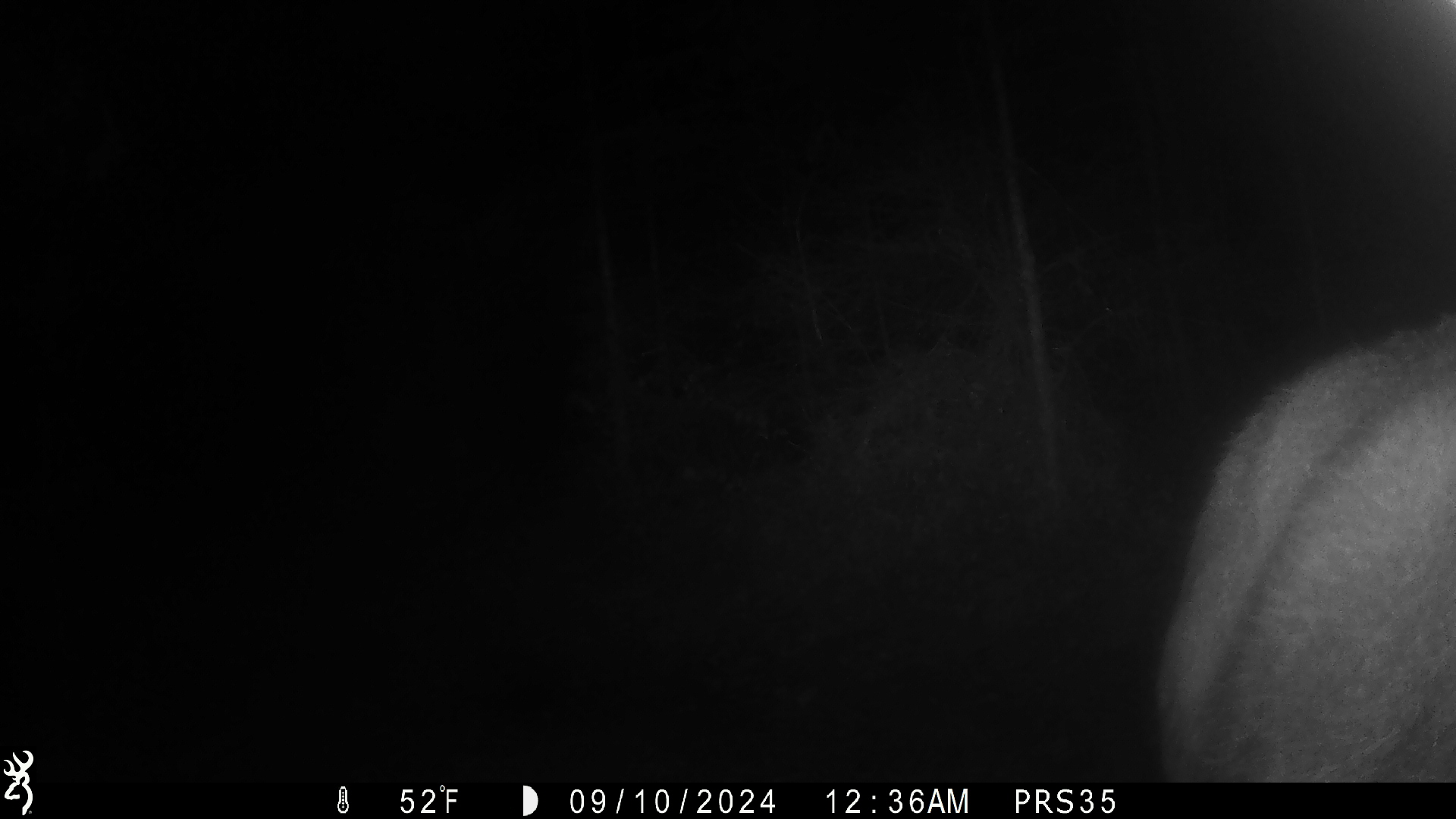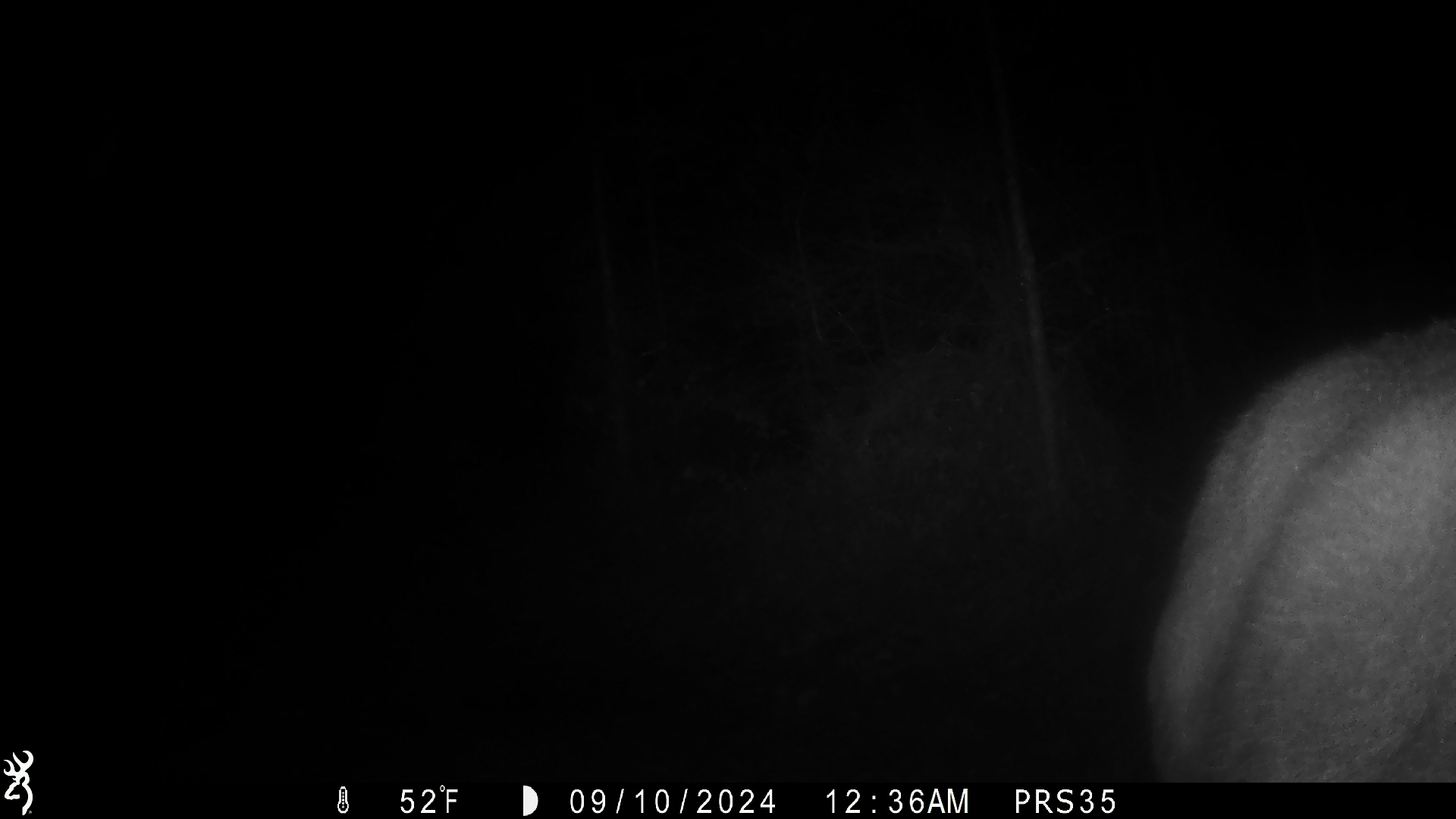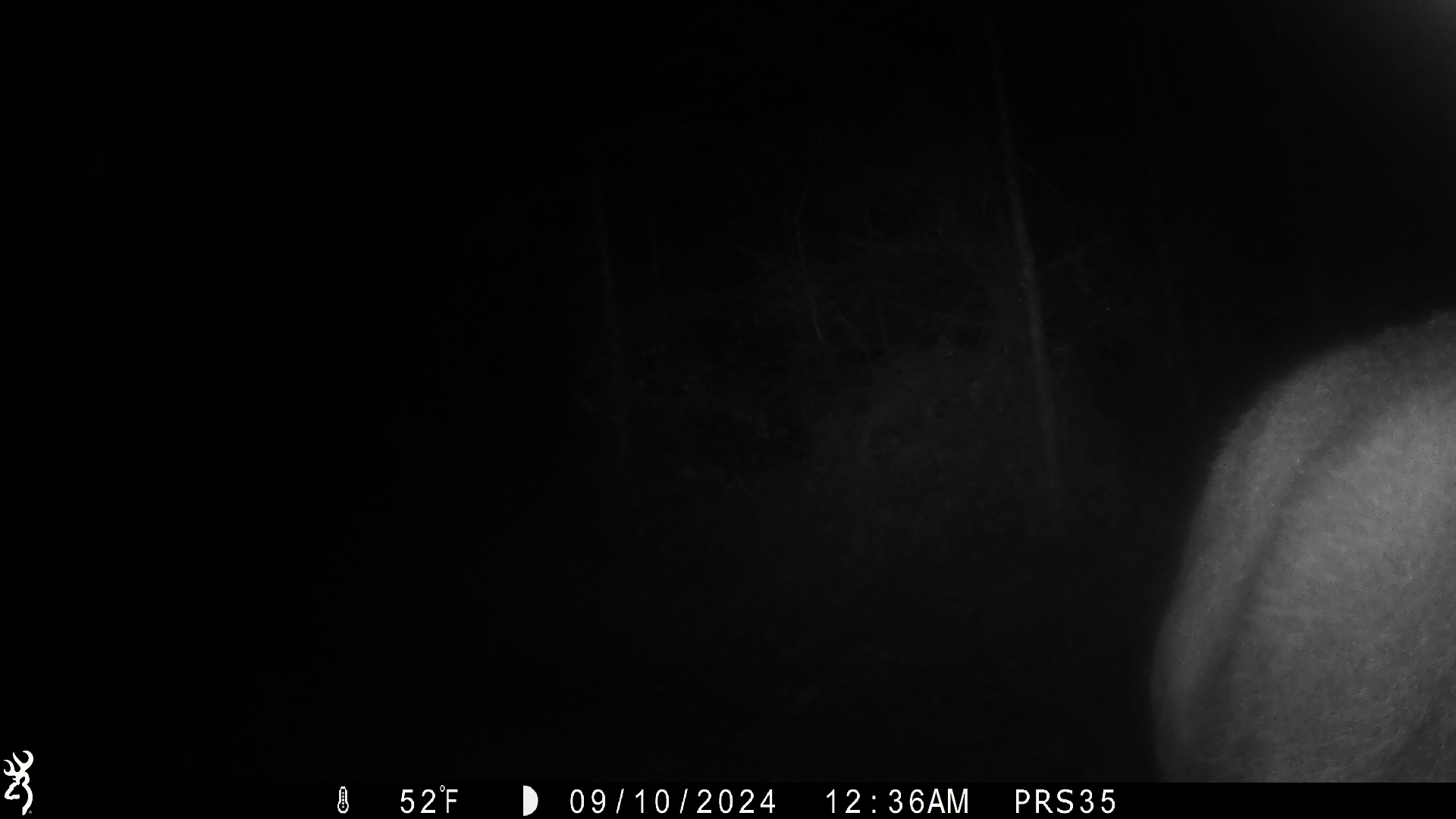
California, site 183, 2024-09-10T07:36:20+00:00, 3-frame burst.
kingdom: Animalia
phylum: Chordata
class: Mammalia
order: Artiodactyla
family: Cervidae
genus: Odocoileus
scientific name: Odocoileus hemionus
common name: mule deer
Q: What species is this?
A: Mule deer (Odocoileus hemionus).